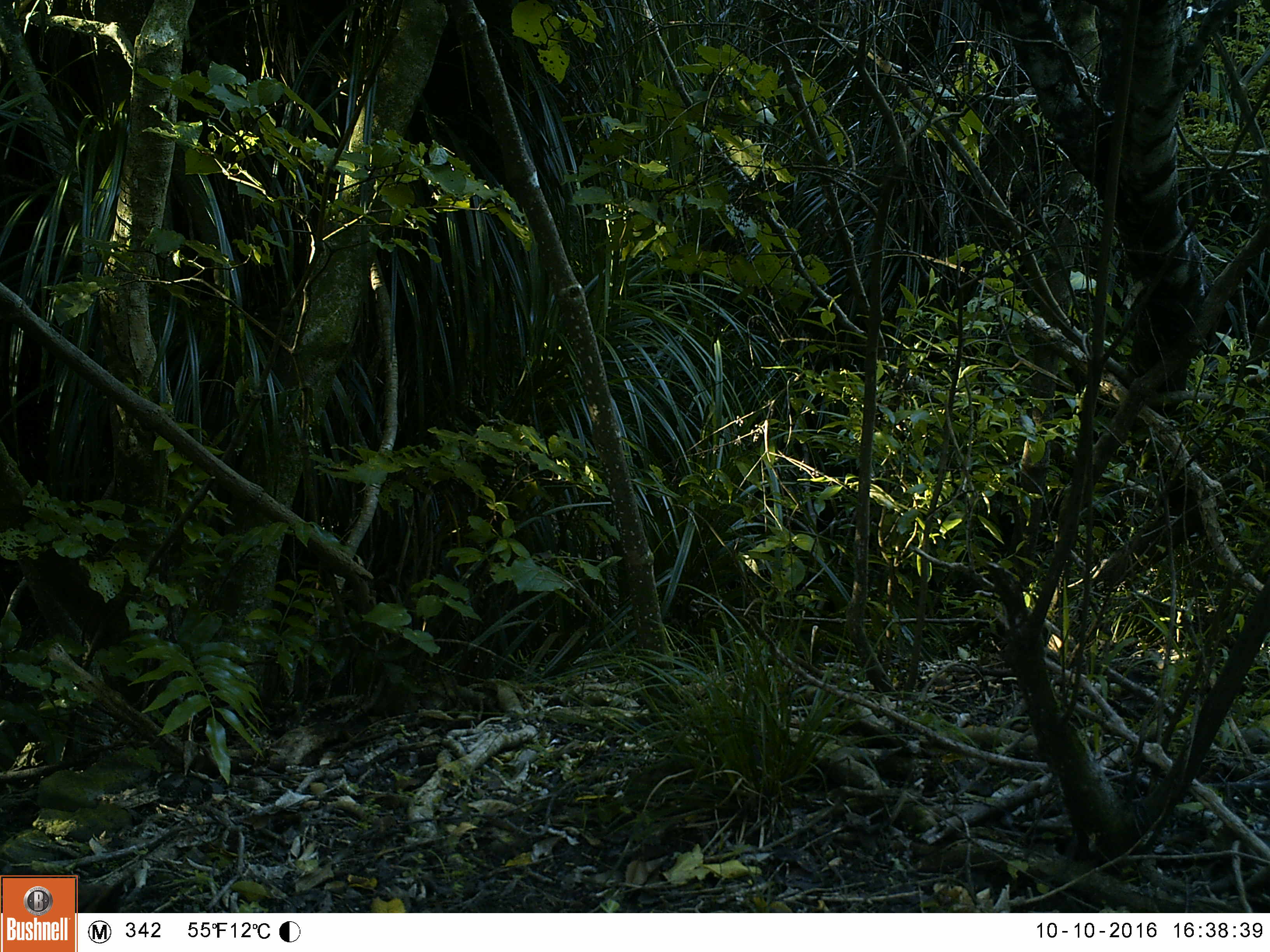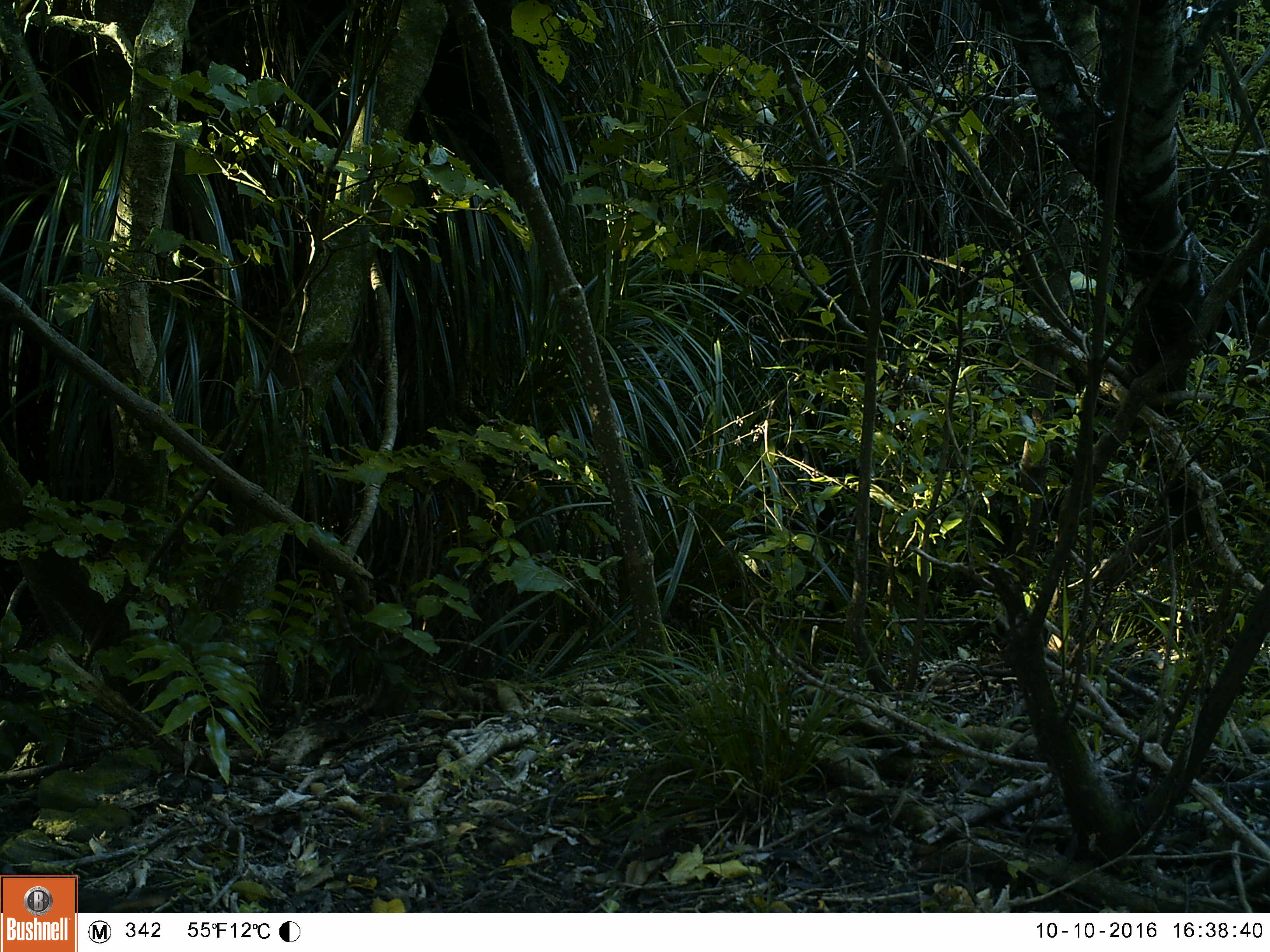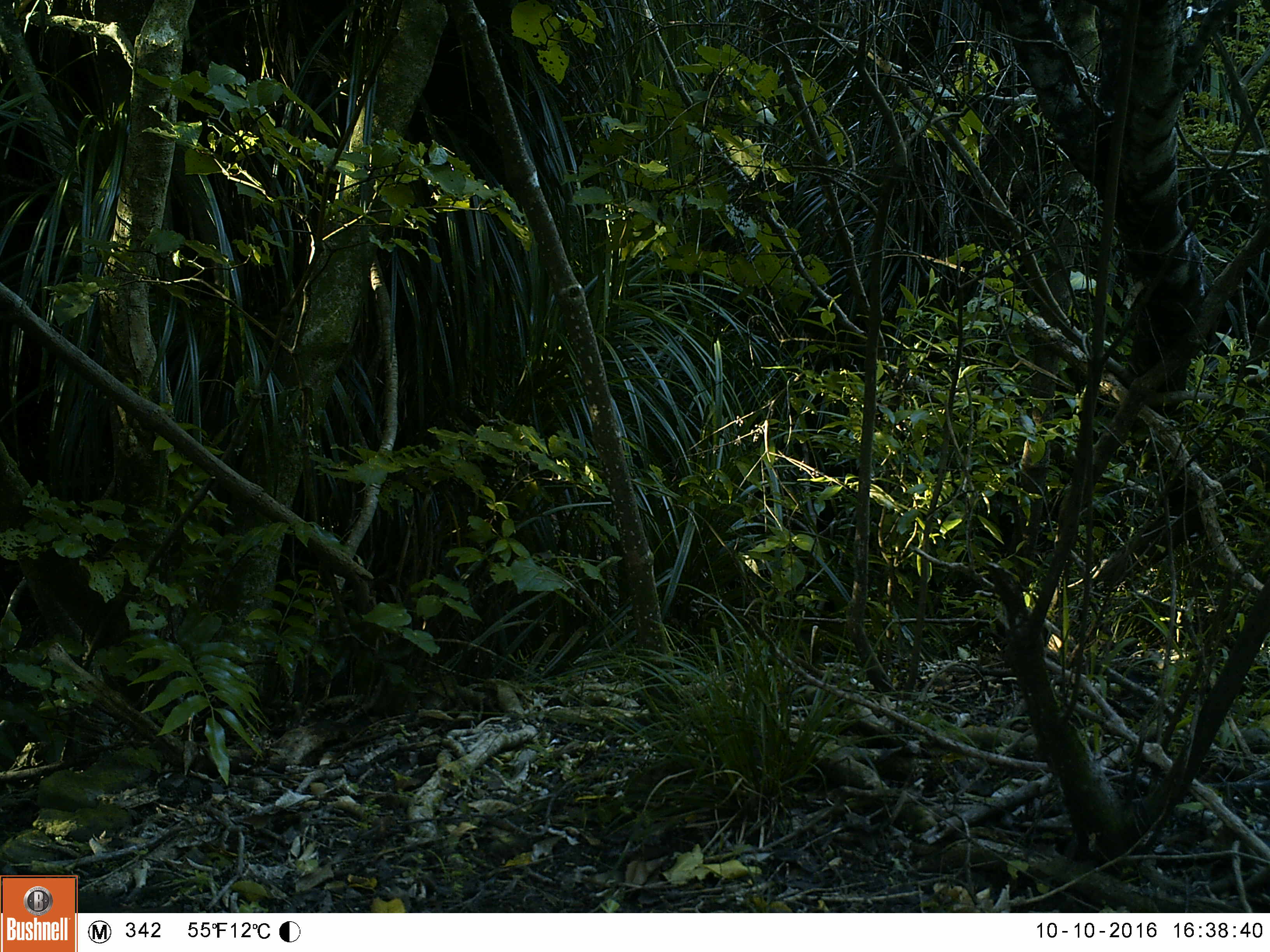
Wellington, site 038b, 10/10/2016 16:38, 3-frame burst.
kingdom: Animalia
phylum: Chordata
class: Aves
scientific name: Aves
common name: bird